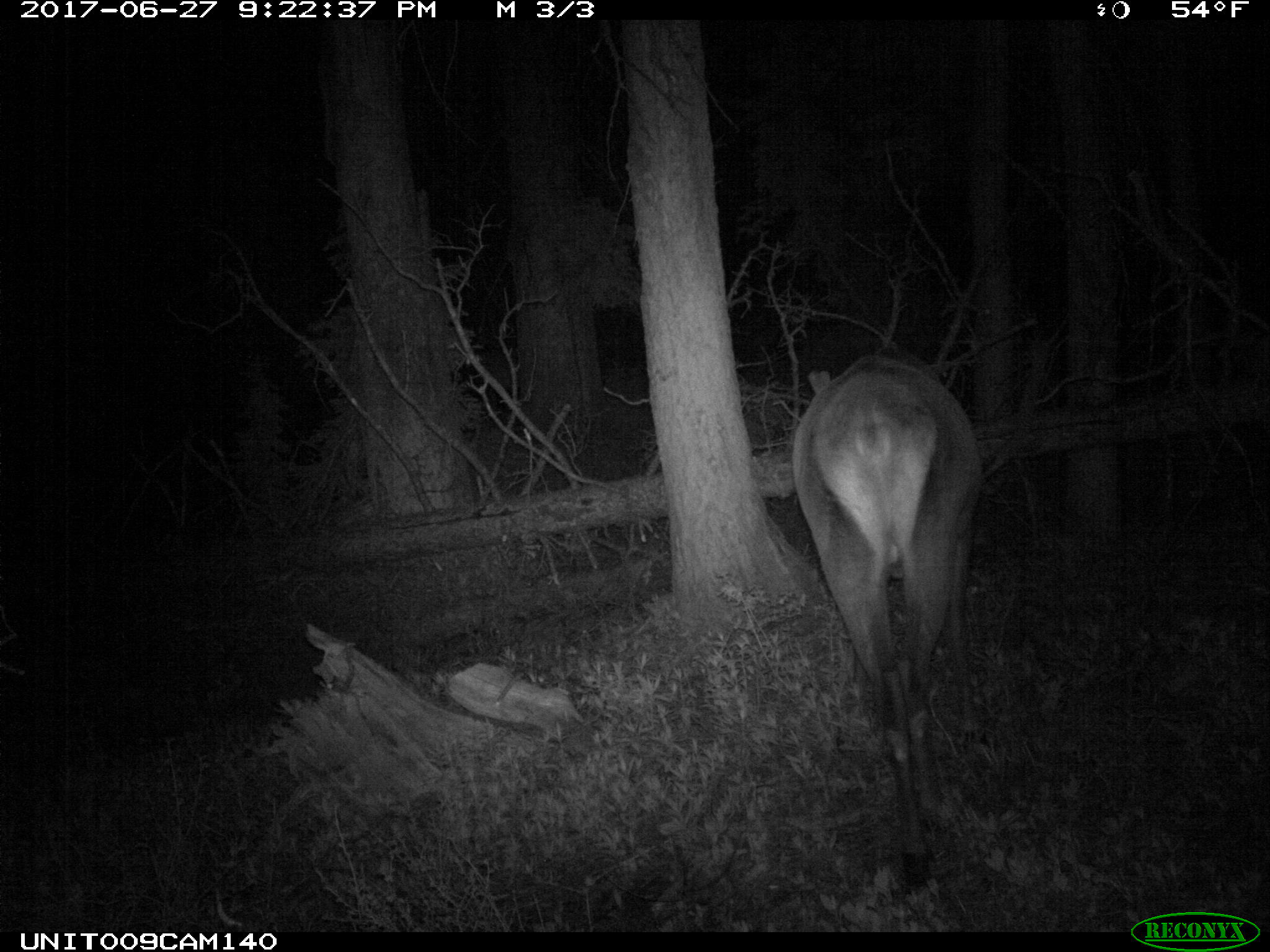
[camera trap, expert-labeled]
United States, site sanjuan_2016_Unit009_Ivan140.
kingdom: Animalia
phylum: Chordata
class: Mammalia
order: Artiodactyla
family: Cervidae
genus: Cervus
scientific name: Cervus elaphus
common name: red deer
Cervus elaphus (red deer).